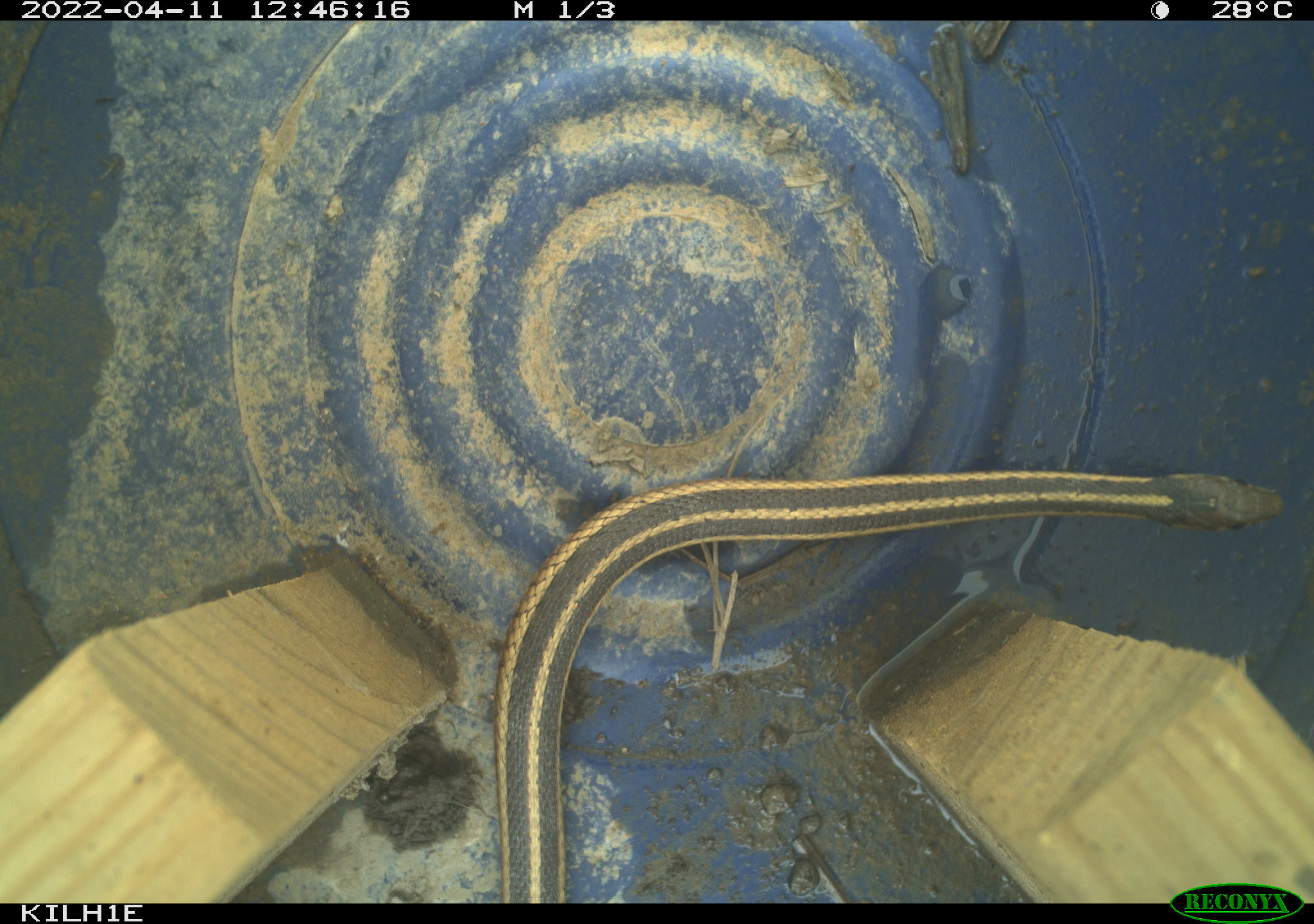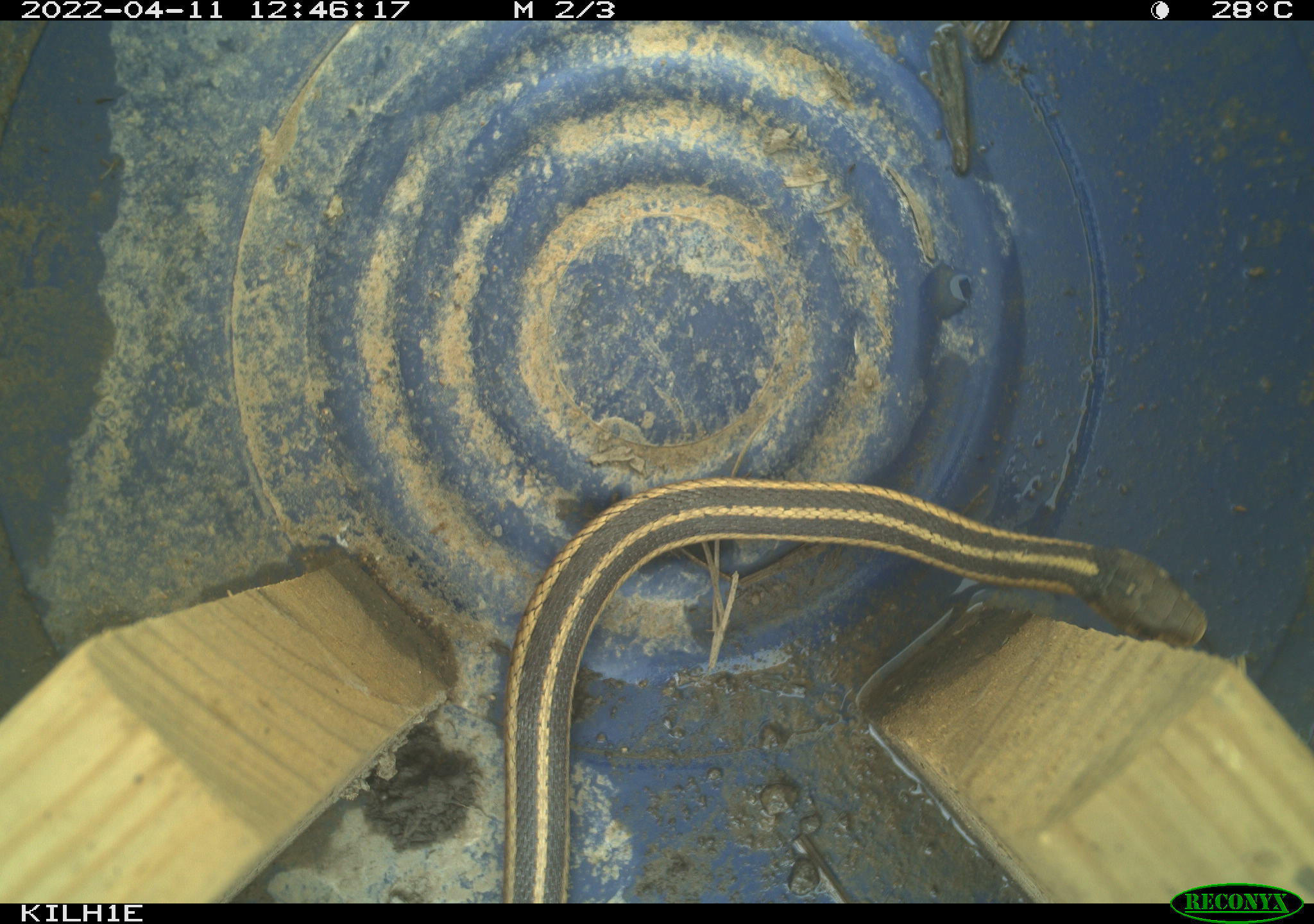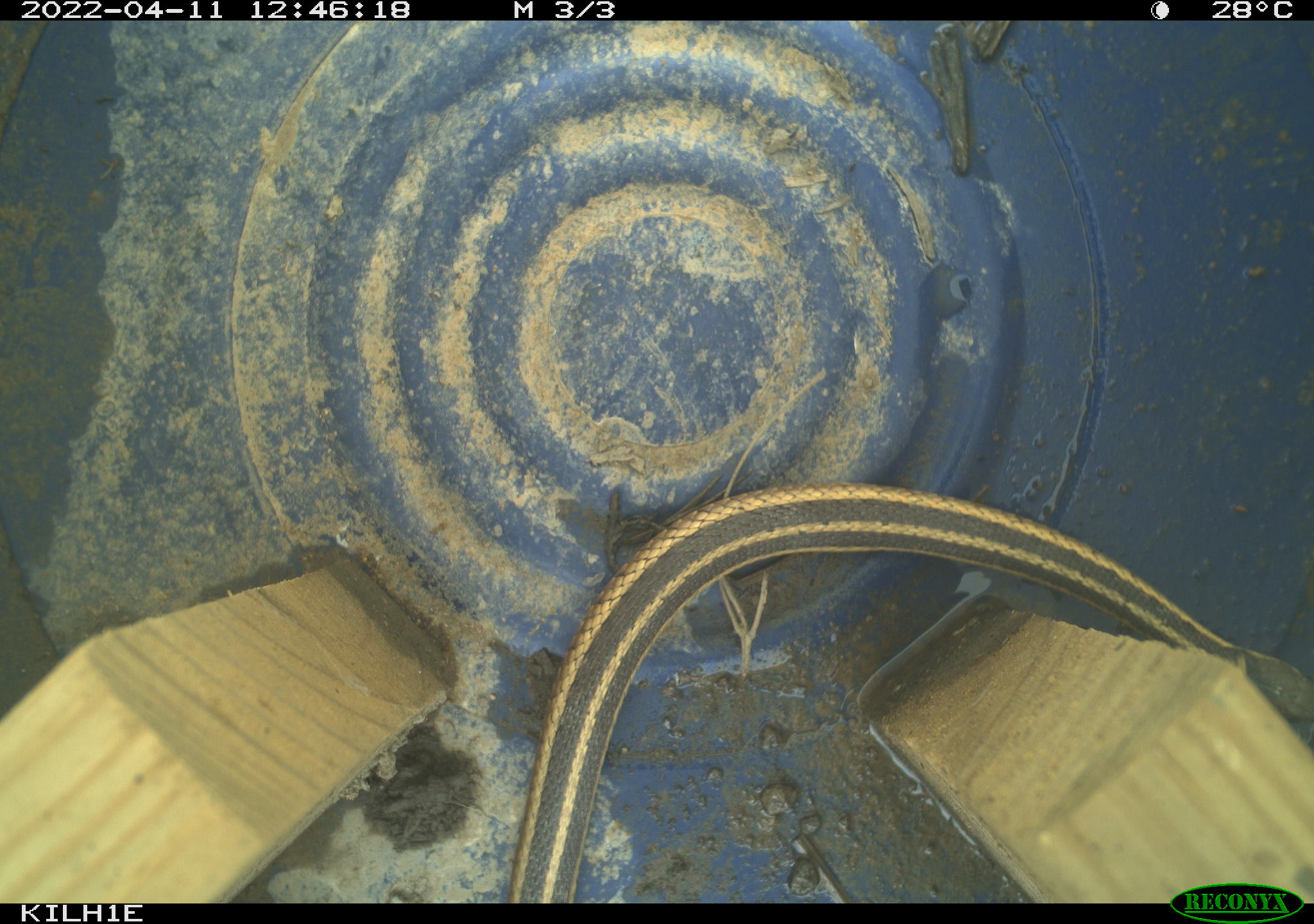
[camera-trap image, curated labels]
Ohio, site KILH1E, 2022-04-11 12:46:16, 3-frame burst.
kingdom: Animalia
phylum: Chordata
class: Reptilia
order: Squamata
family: Colubridae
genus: Thamnophis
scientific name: Thamnophis sirtalis sirtalis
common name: eastern gartersnake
Eastern gartersnake (Thamnophis sirtalis sirtalis).